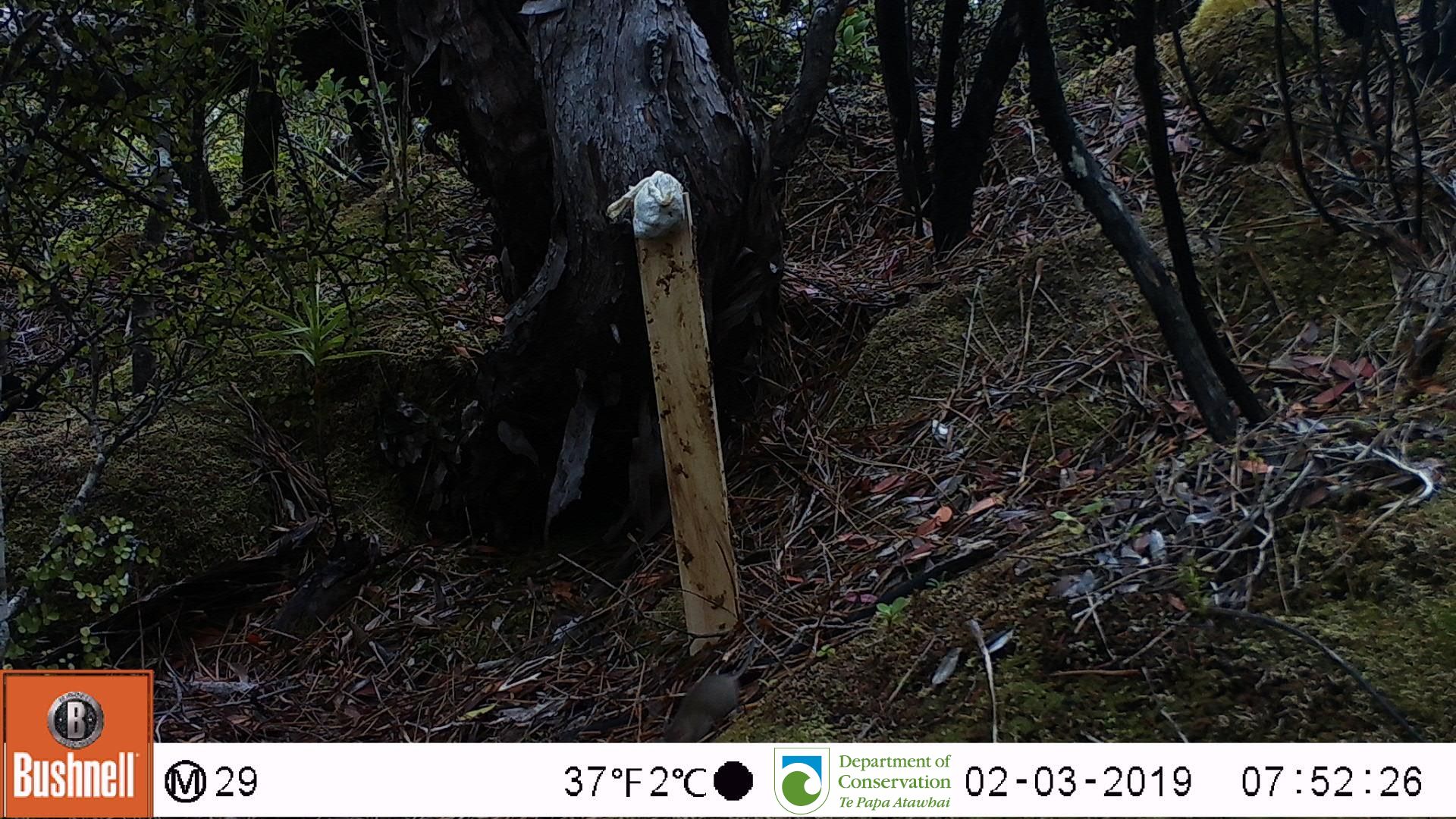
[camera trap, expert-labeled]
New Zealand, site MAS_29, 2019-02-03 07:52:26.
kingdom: Animalia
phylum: Chordata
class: Mammalia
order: Rodentia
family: Muridae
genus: Mus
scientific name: Mus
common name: mouse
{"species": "mouse (Mus)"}